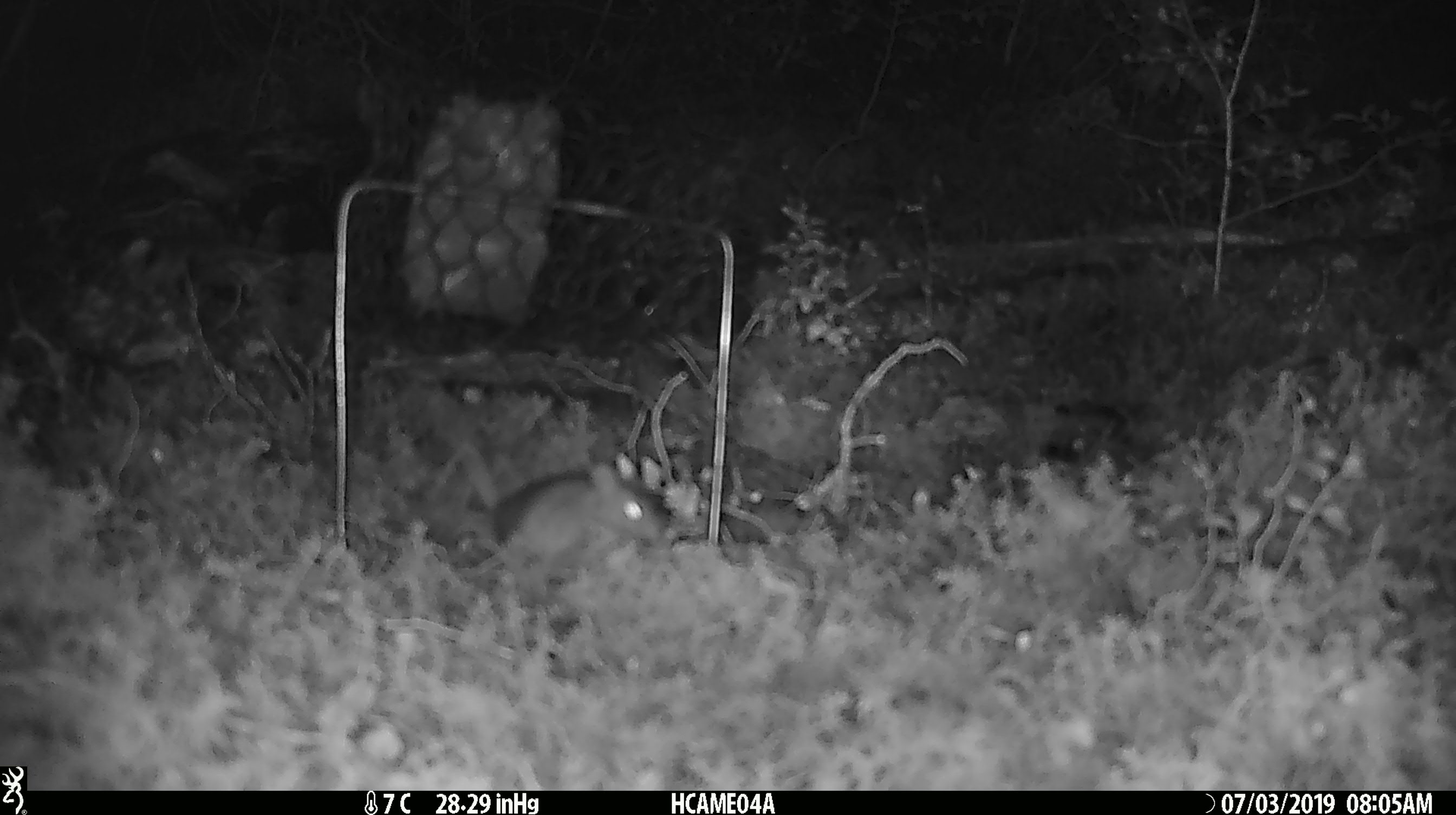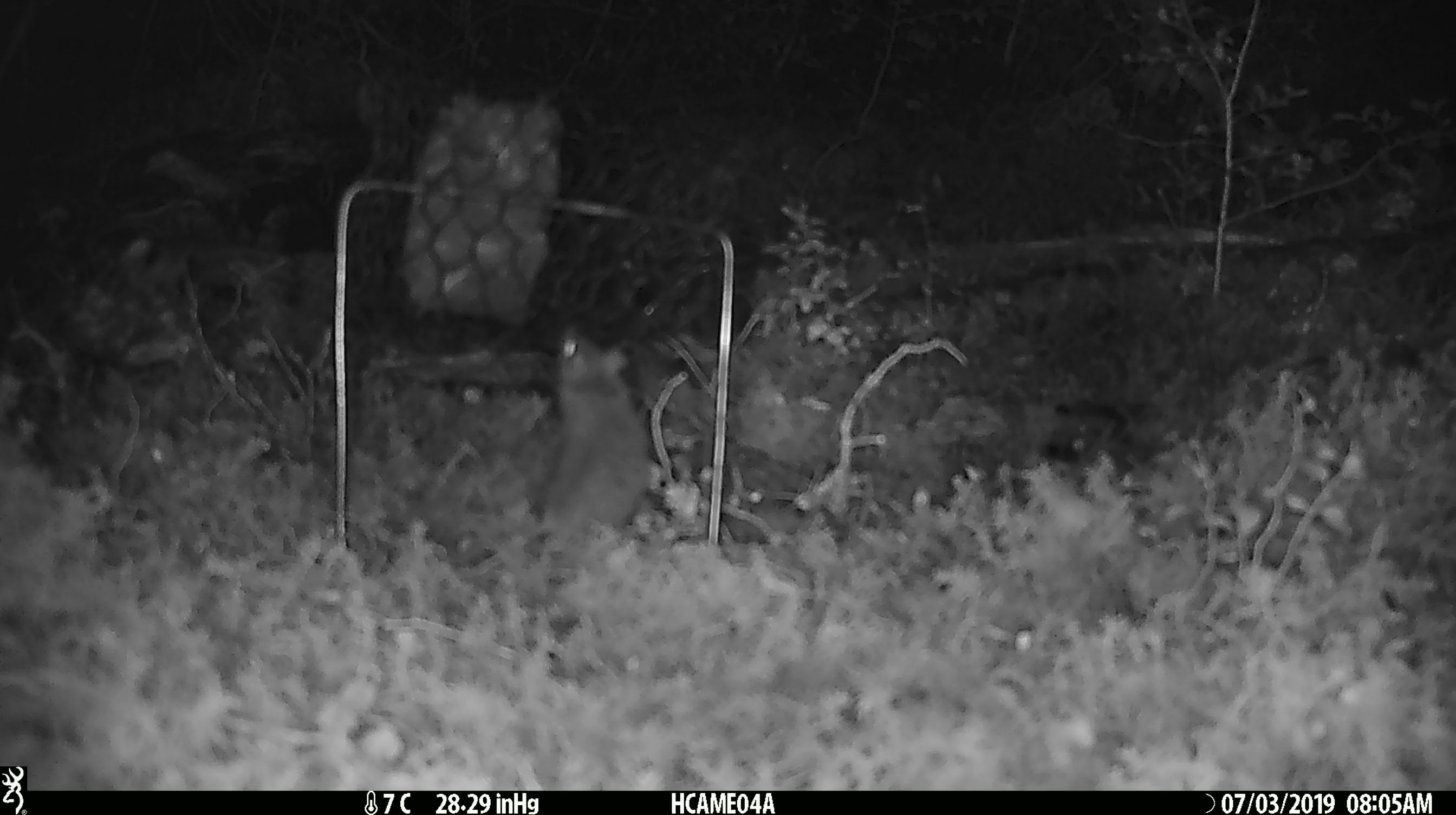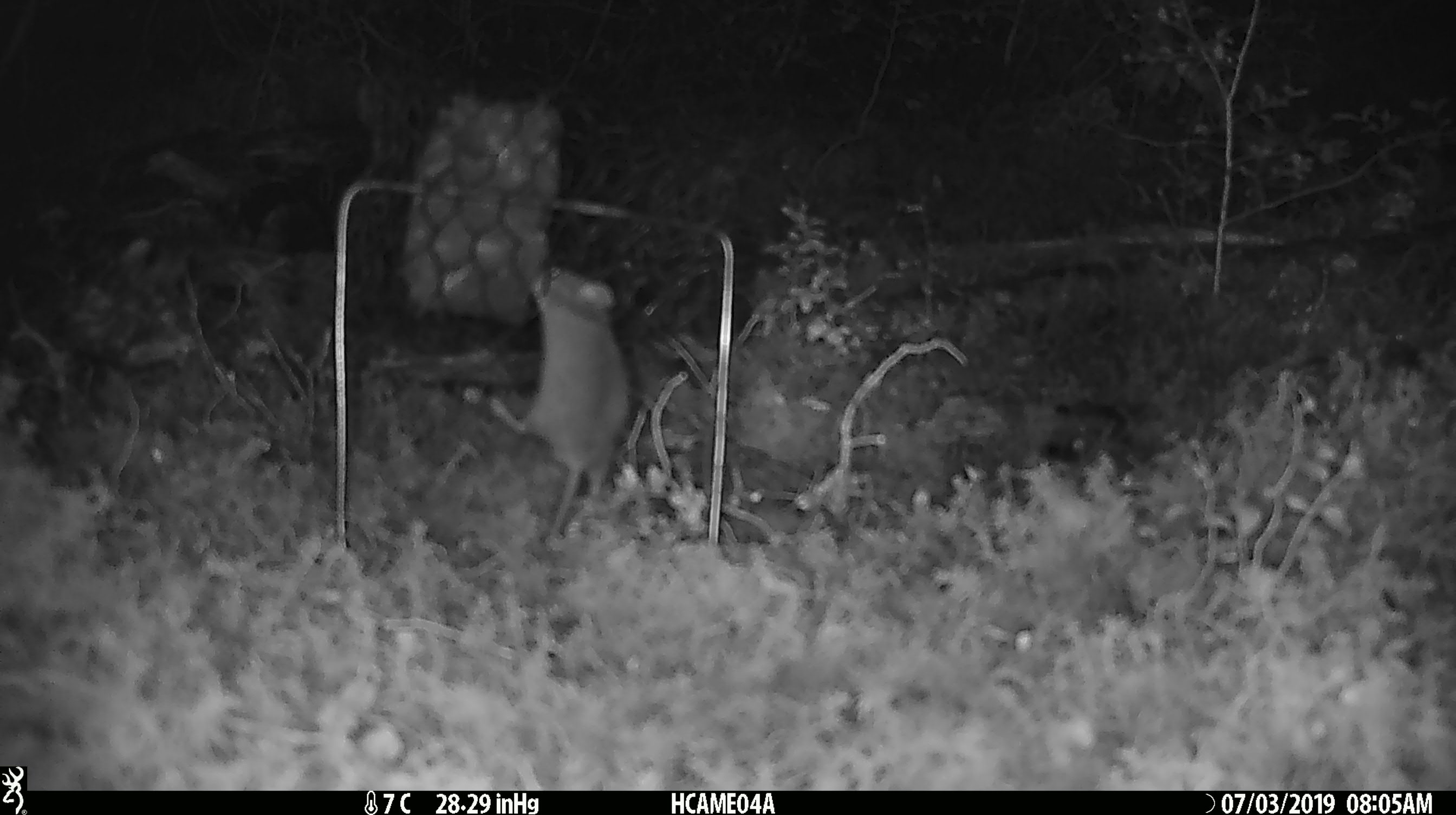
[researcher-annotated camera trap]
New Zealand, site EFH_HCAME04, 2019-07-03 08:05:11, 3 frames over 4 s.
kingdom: Animalia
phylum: Chordata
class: Mammalia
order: Rodentia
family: Muridae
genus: Mus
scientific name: Mus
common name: mouse